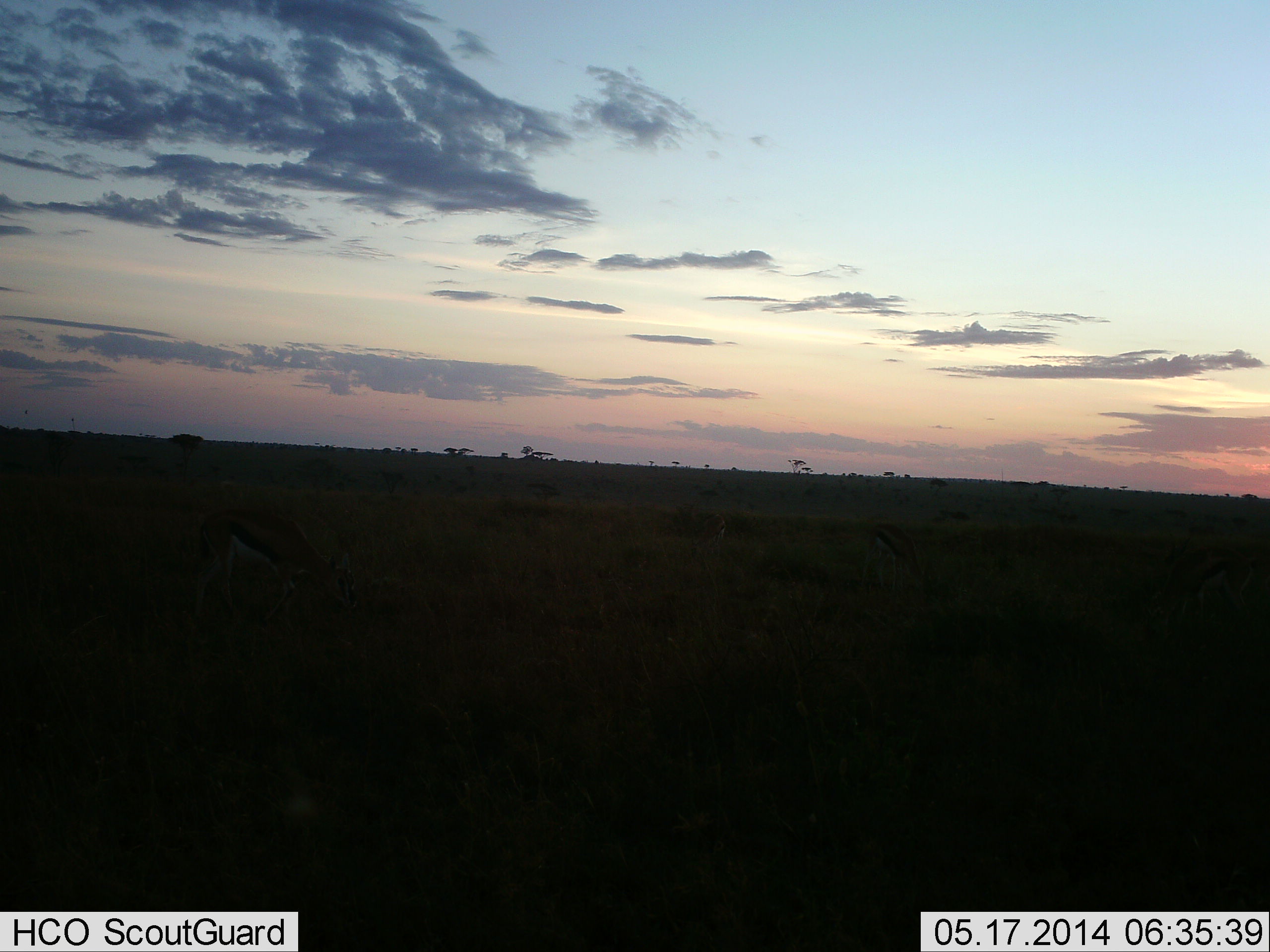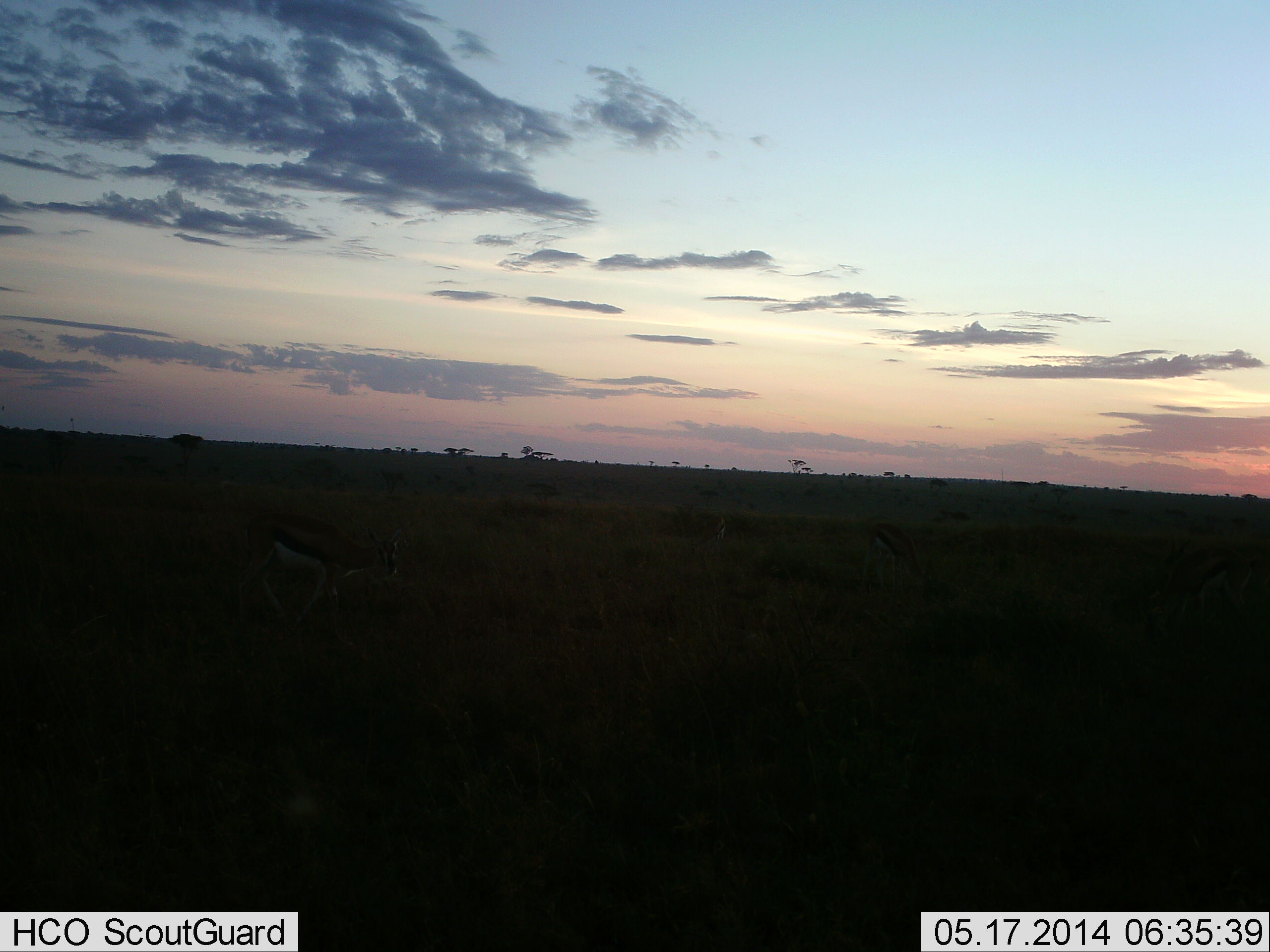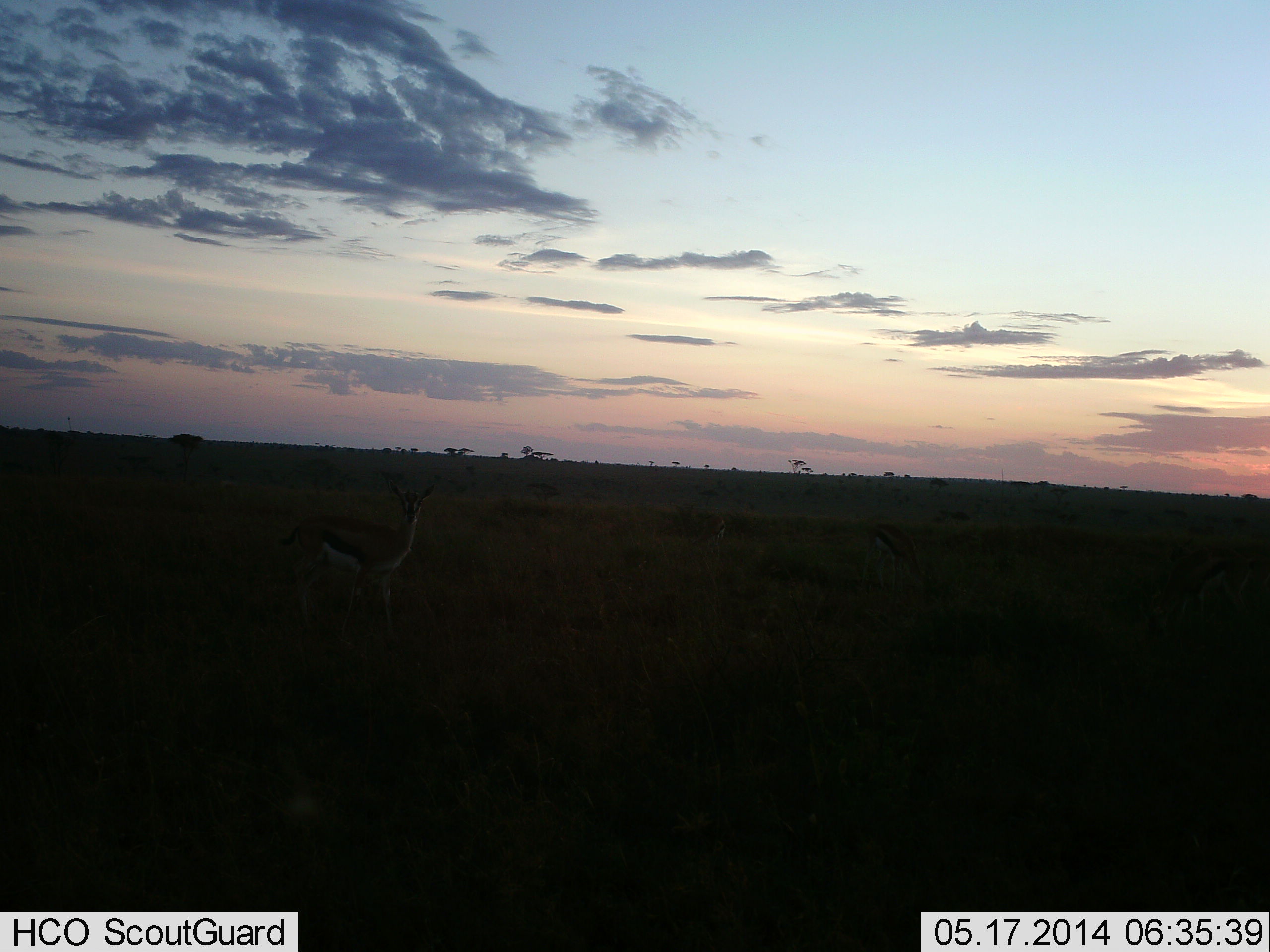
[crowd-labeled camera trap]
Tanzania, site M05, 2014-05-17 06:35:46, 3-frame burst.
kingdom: Animalia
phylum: Chordata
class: Mammalia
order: Artiodactyla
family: Bovidae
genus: Eudorcas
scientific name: Eudorcas thomsonii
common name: thomson's gazelle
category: gazellethomsons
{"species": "gazellethomsons (thomson's gazelle) (Eudorcas thomsonii)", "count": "2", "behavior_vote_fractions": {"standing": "20%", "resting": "0%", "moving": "50%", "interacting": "0%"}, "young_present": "0%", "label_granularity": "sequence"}